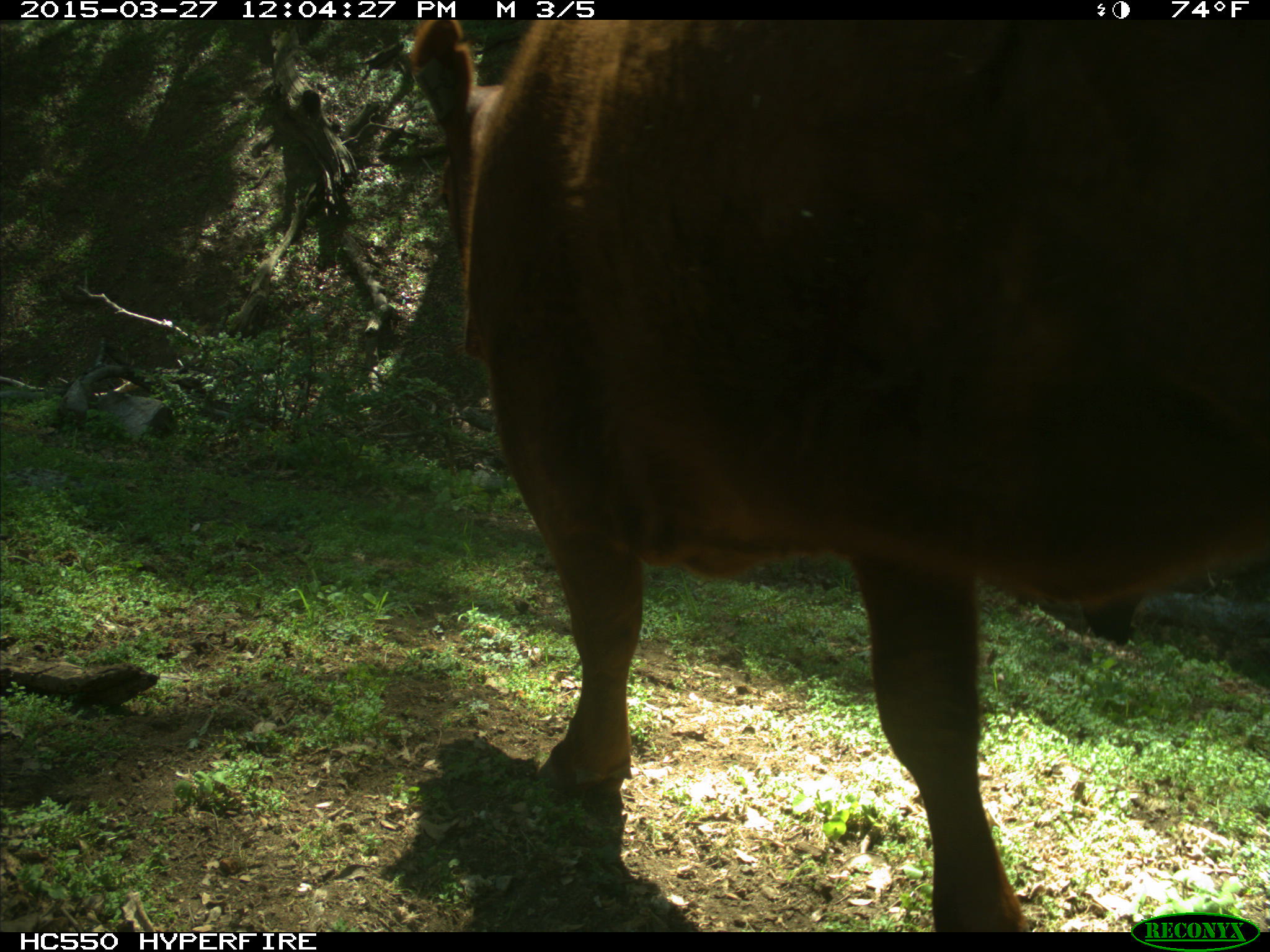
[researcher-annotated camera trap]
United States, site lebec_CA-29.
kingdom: Animalia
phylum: Chordata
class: Mammalia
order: Artiodactyla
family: Bovidae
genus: Bos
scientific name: Bos taurus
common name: domestic cow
Bos taurus (domestic cow).